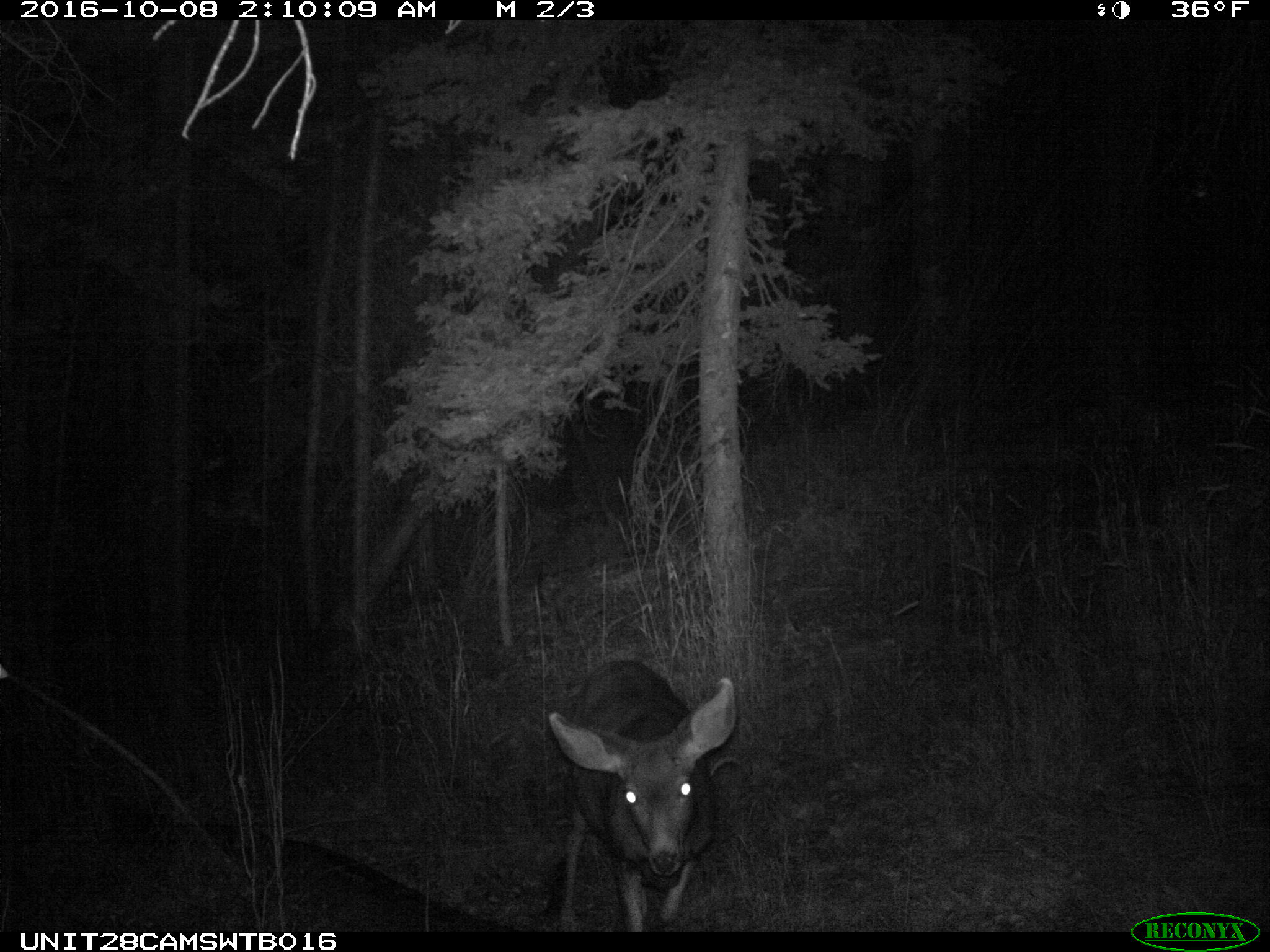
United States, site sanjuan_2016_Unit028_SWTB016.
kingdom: Animalia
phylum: Chordata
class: Mammalia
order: Artiodactyla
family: Cervidae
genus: Odocoileus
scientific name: Odocoileus hemionus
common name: mule deer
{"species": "Odocoileus hemionus (mule deer)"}